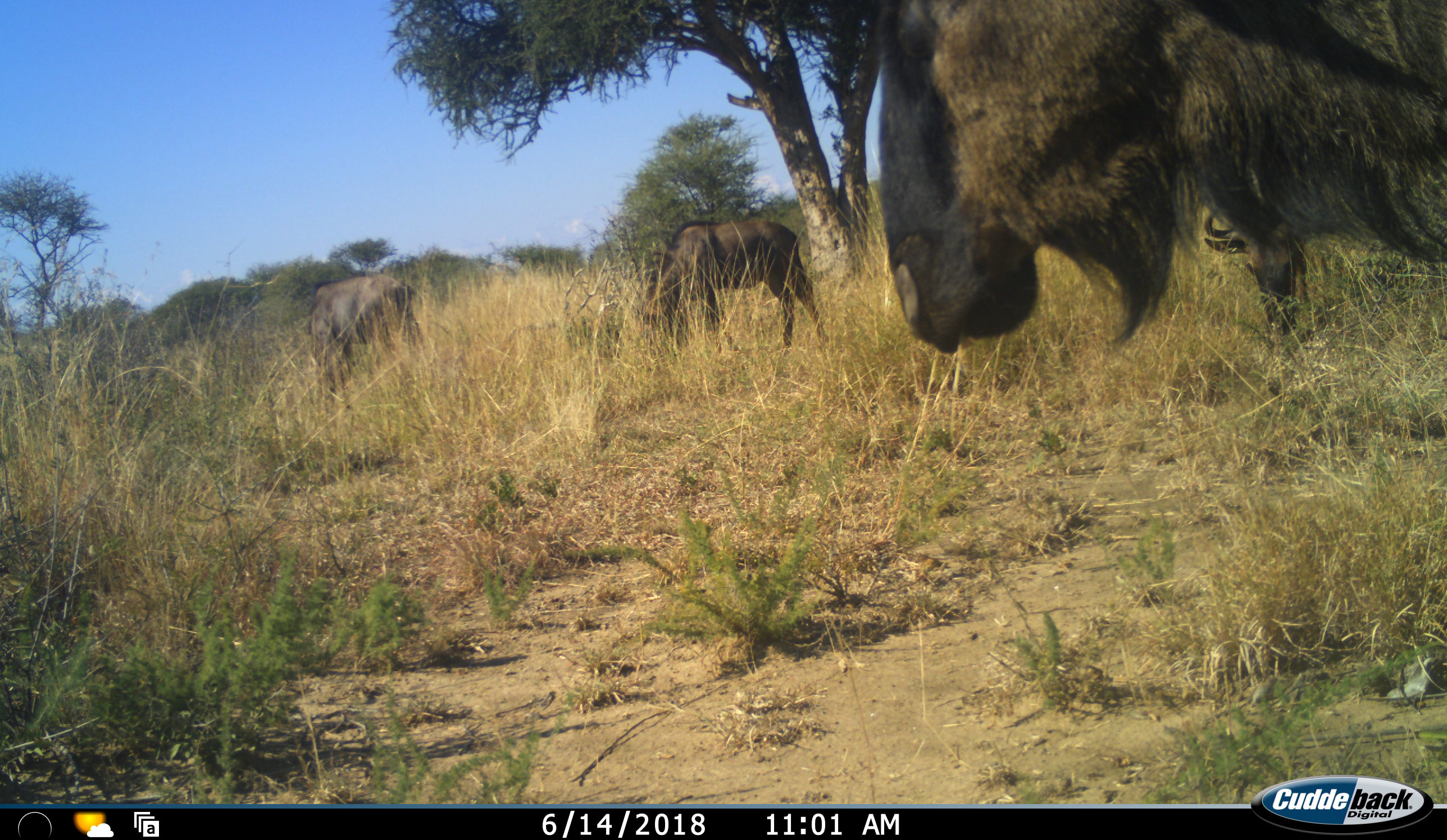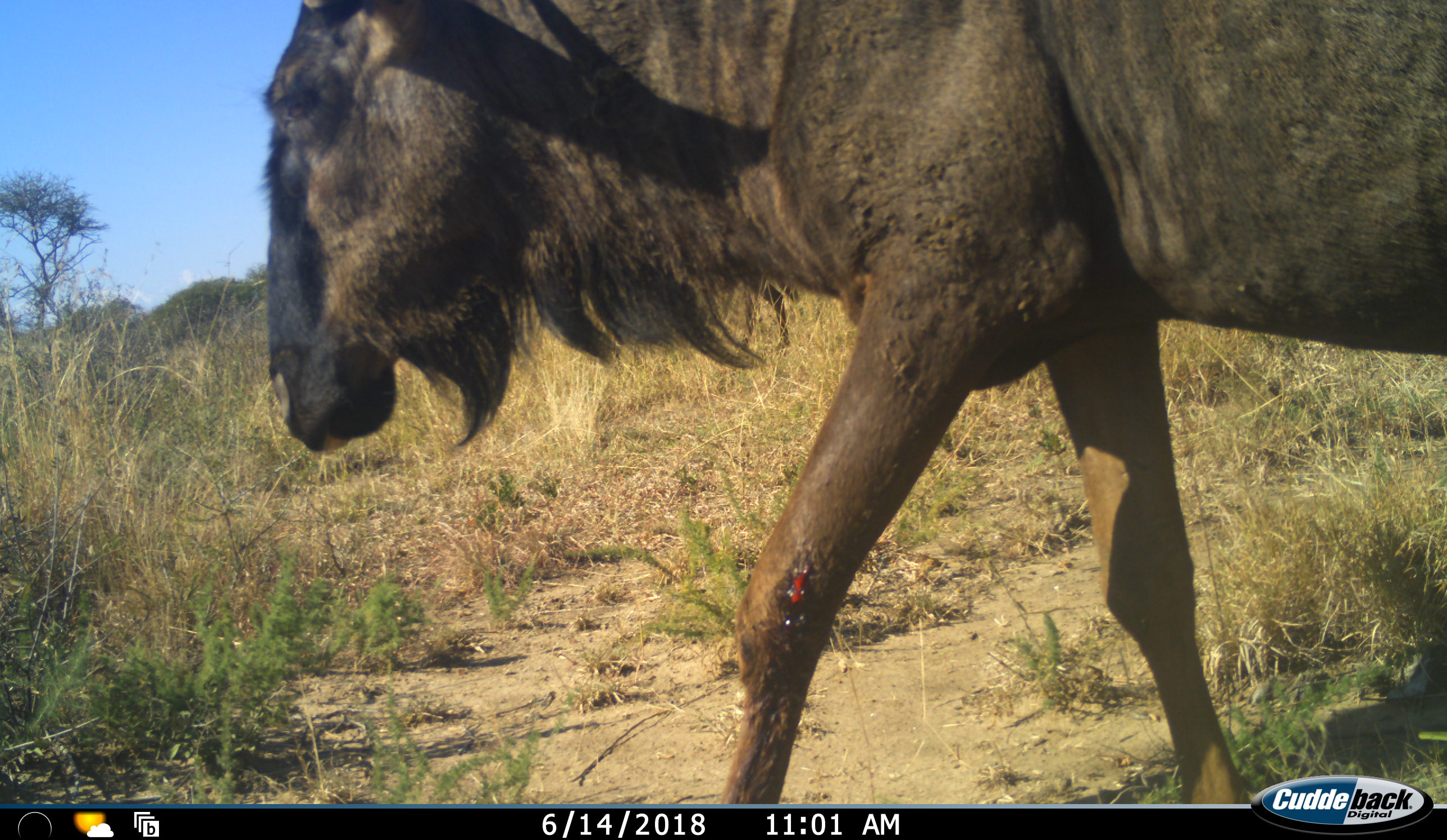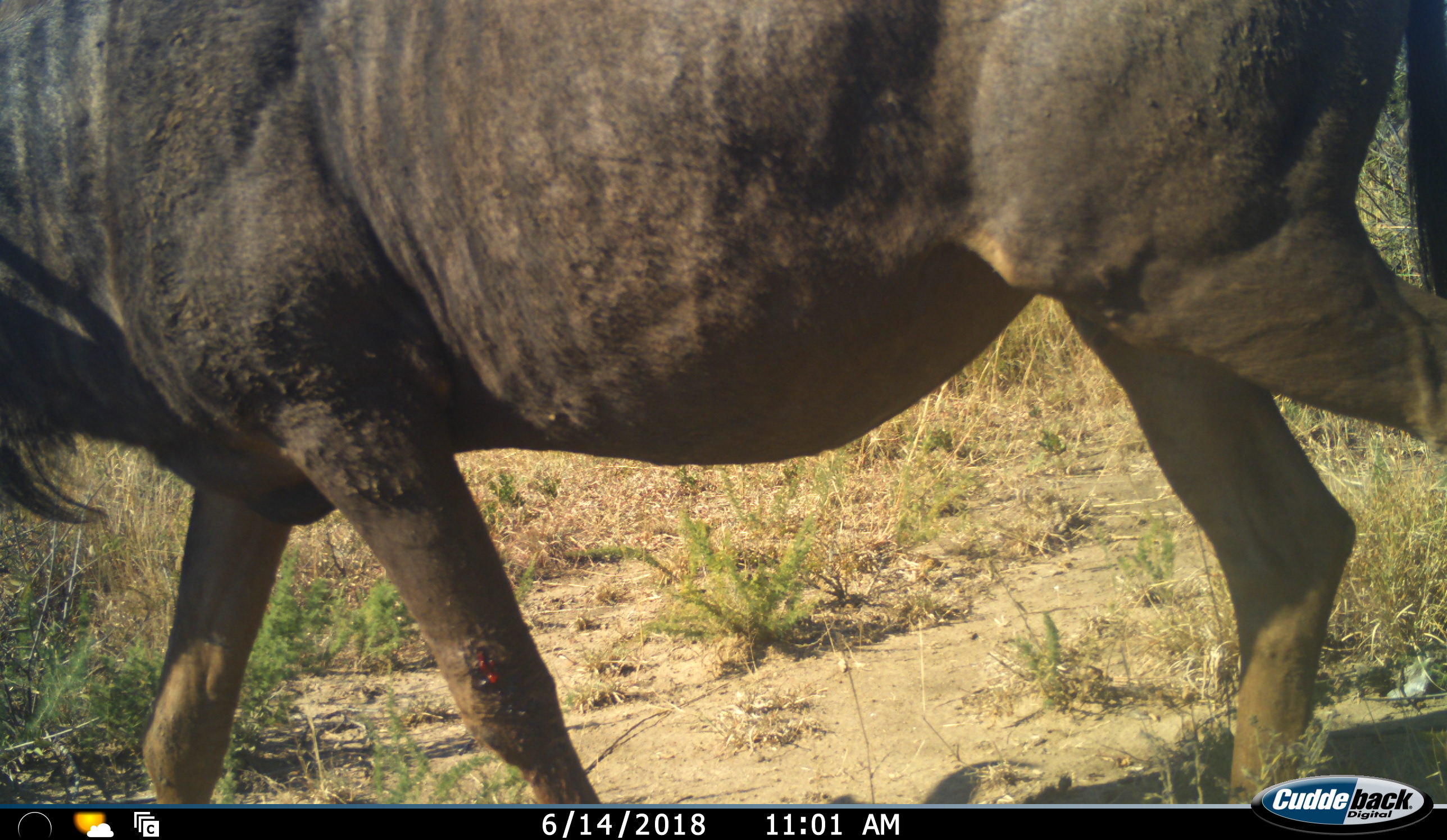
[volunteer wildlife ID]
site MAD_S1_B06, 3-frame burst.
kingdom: Animalia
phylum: Chordata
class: Mammalia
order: Artiodactyla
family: Bovidae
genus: Connochaetes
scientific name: Connochaetes taurinus taurinus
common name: blue wildebeest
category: wildebeestblue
Wildebeestblue (blue wildebeest) (Connochaetes taurinus taurinus), count 3. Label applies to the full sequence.